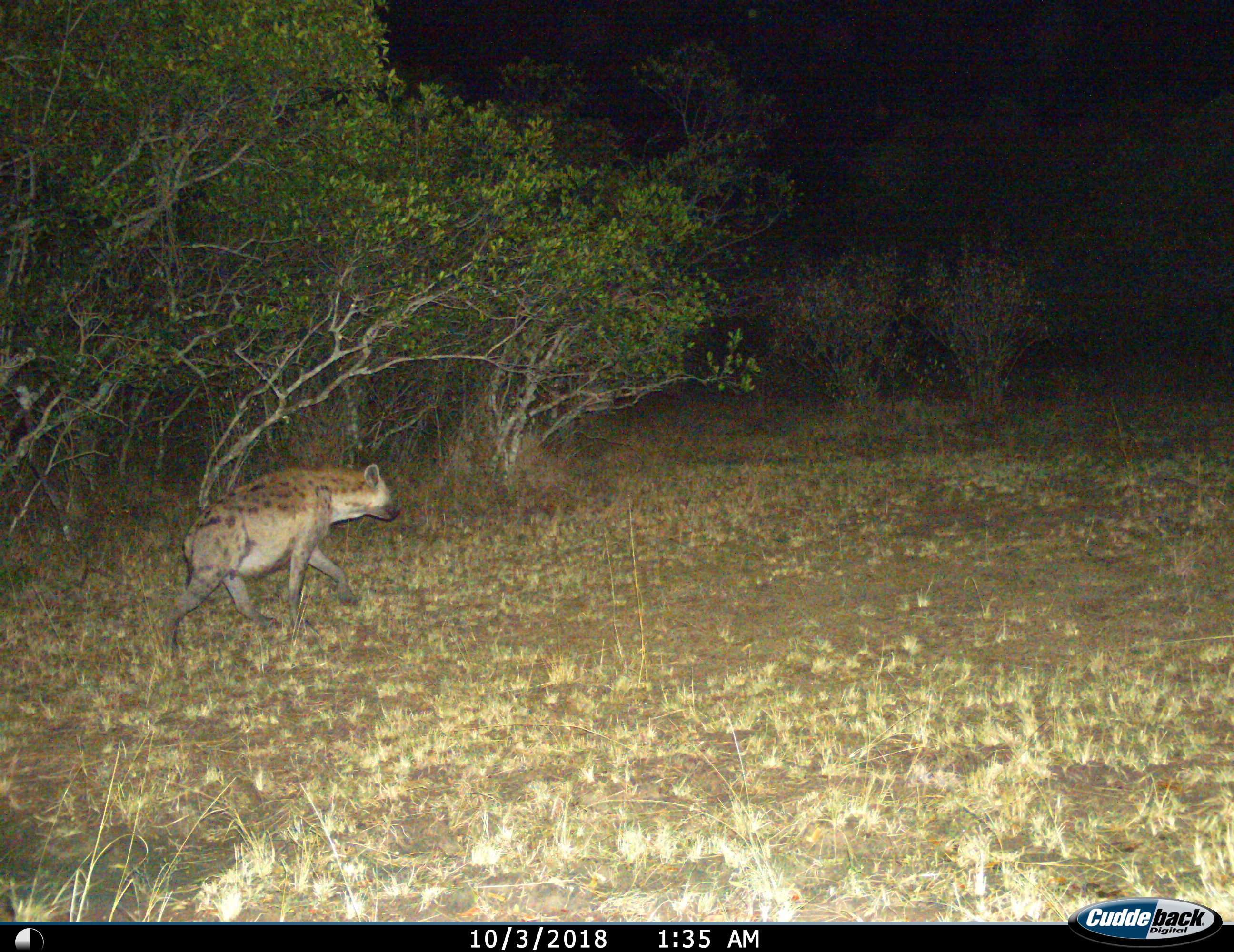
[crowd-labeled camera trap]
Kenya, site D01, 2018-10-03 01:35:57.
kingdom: Animalia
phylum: Chordata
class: Mammalia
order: Carnivora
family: Hyaenidae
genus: Crocuta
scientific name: Crocuta crocuta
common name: spotted hyena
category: hyenaspotted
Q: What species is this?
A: Hyenaspotted (spotted hyena) (Crocuta crocuta).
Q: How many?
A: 1.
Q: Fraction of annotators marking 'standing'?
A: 0%.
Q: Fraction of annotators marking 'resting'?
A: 0%.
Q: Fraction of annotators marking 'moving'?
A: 100%.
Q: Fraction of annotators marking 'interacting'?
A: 0%.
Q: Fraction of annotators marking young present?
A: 0%.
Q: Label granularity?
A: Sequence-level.